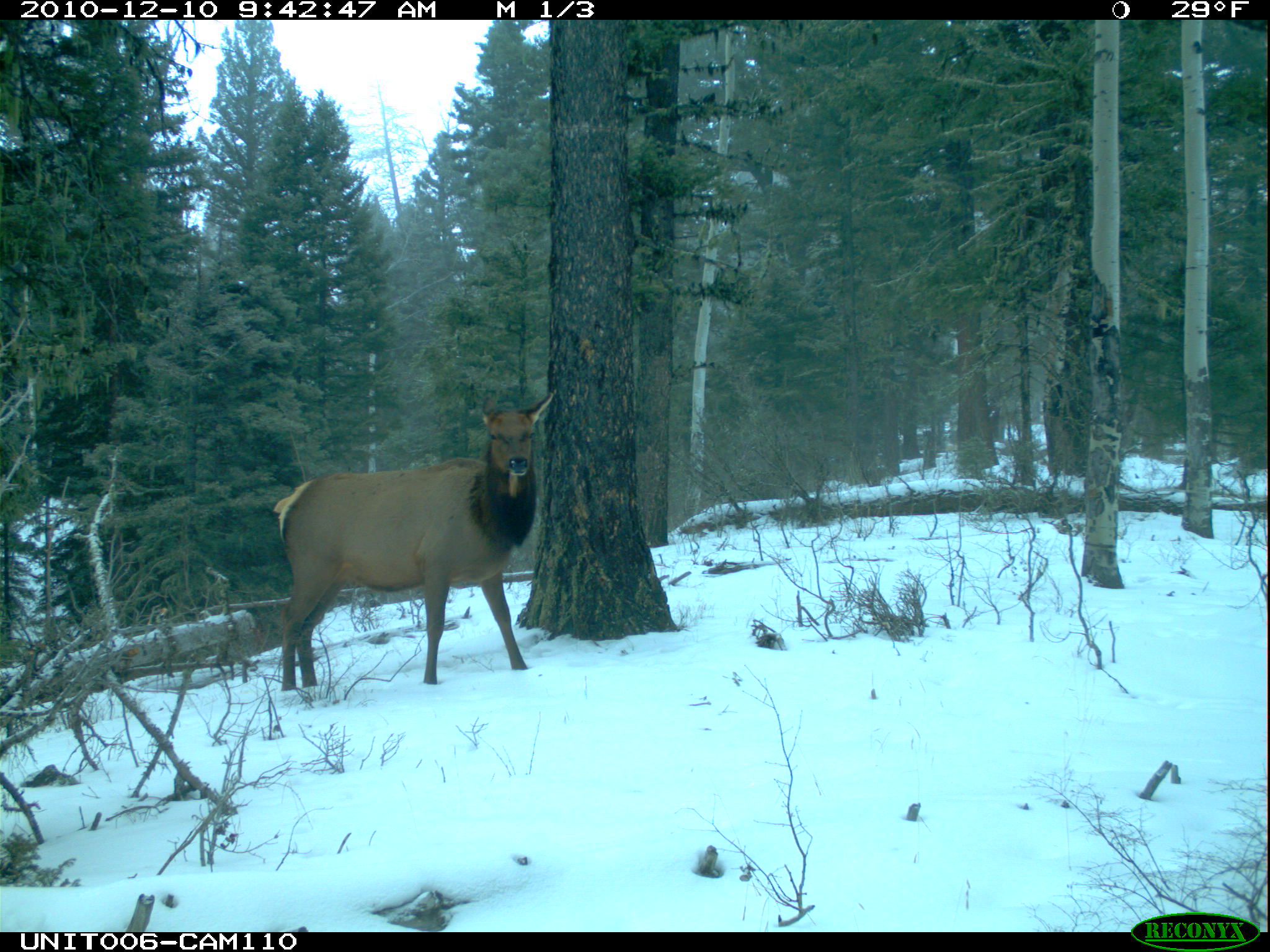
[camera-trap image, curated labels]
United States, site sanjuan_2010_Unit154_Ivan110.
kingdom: Animalia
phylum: Chordata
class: Mammalia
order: Artiodactyla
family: Cervidae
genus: Cervus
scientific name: Cervus elaphus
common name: red deer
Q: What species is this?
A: Cervus elaphus (red deer).